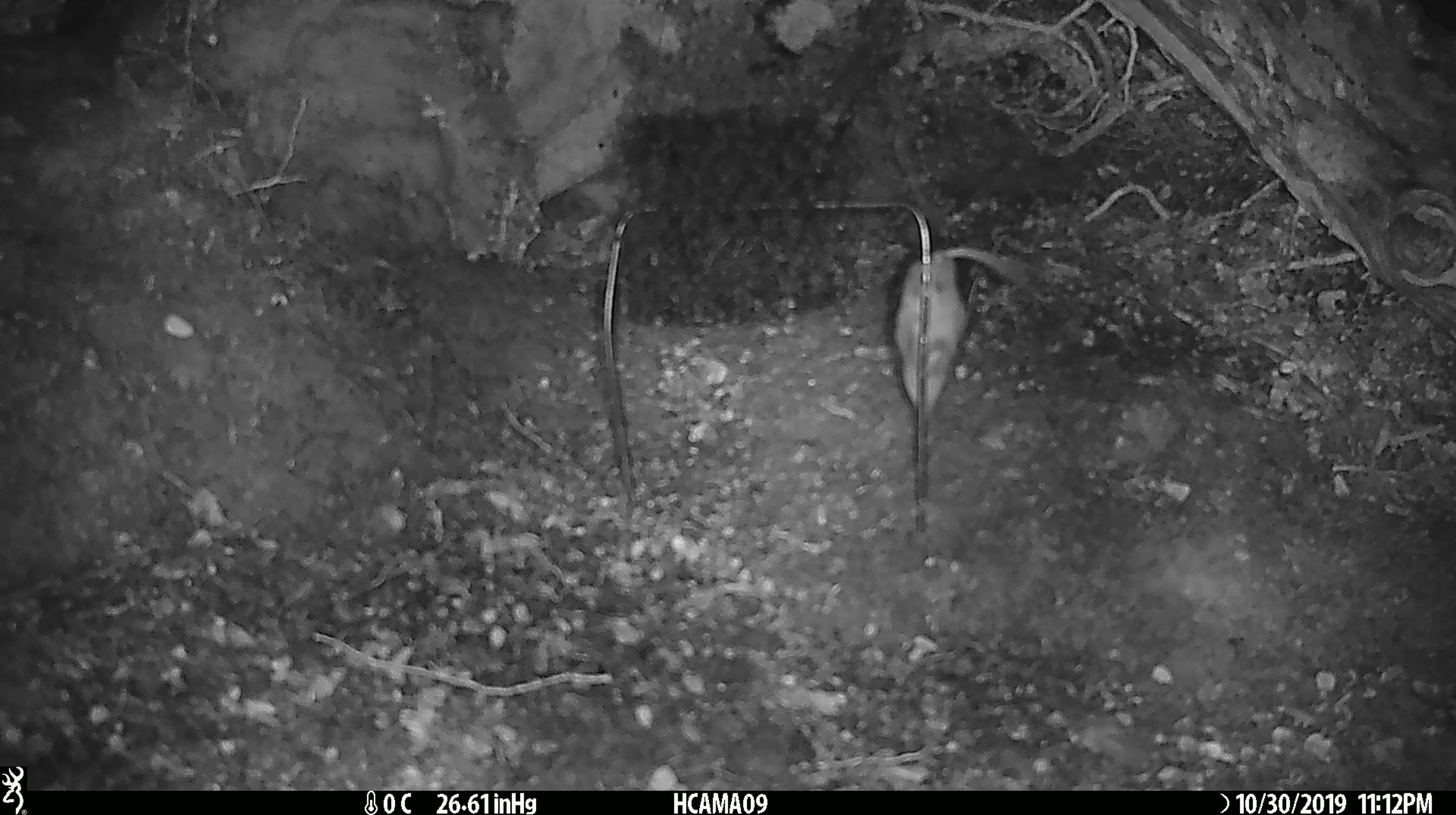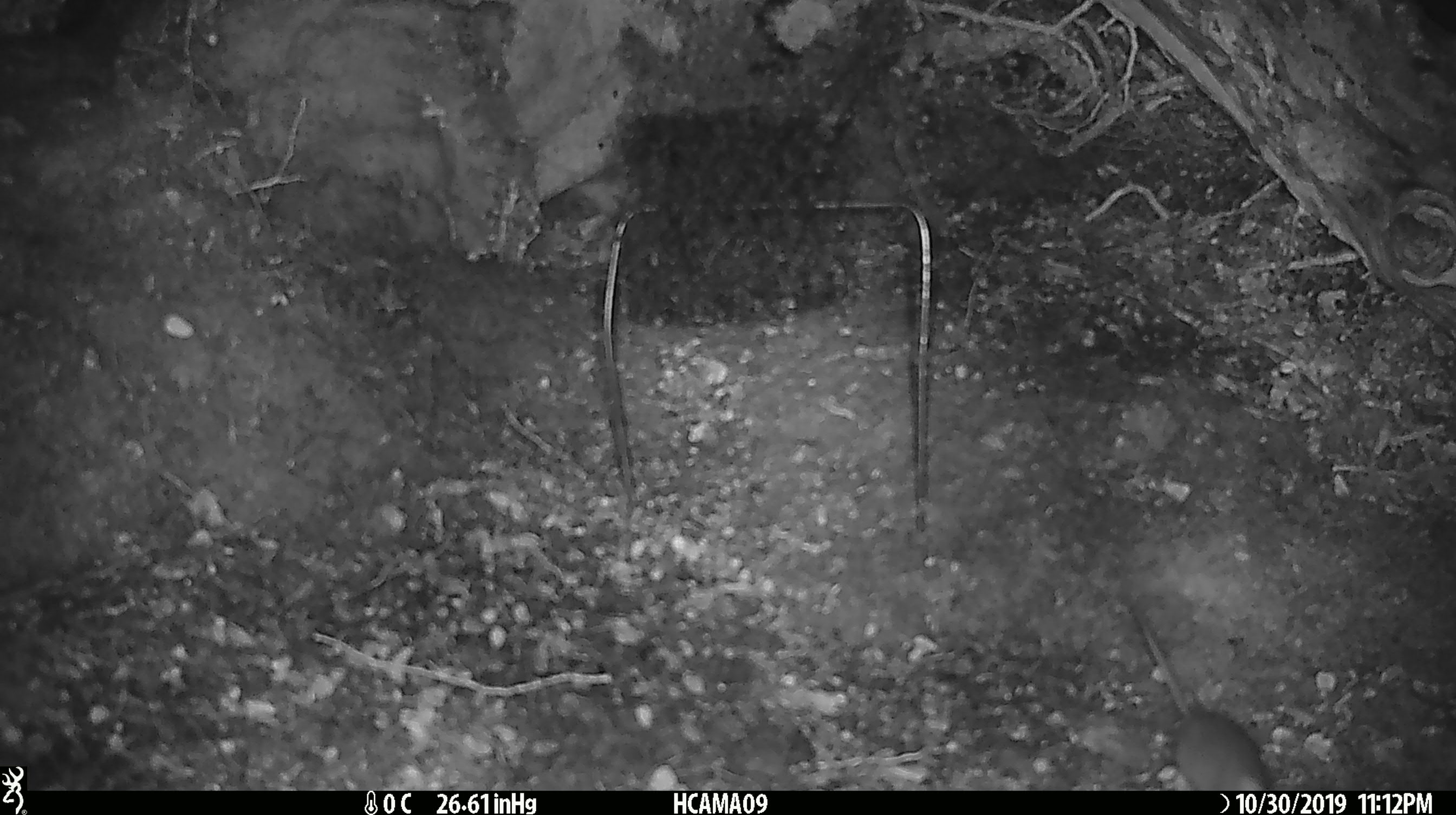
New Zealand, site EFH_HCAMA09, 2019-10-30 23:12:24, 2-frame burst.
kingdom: Animalia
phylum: Chordata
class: Mammalia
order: Rodentia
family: Muridae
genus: Mus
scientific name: Mus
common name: mouse